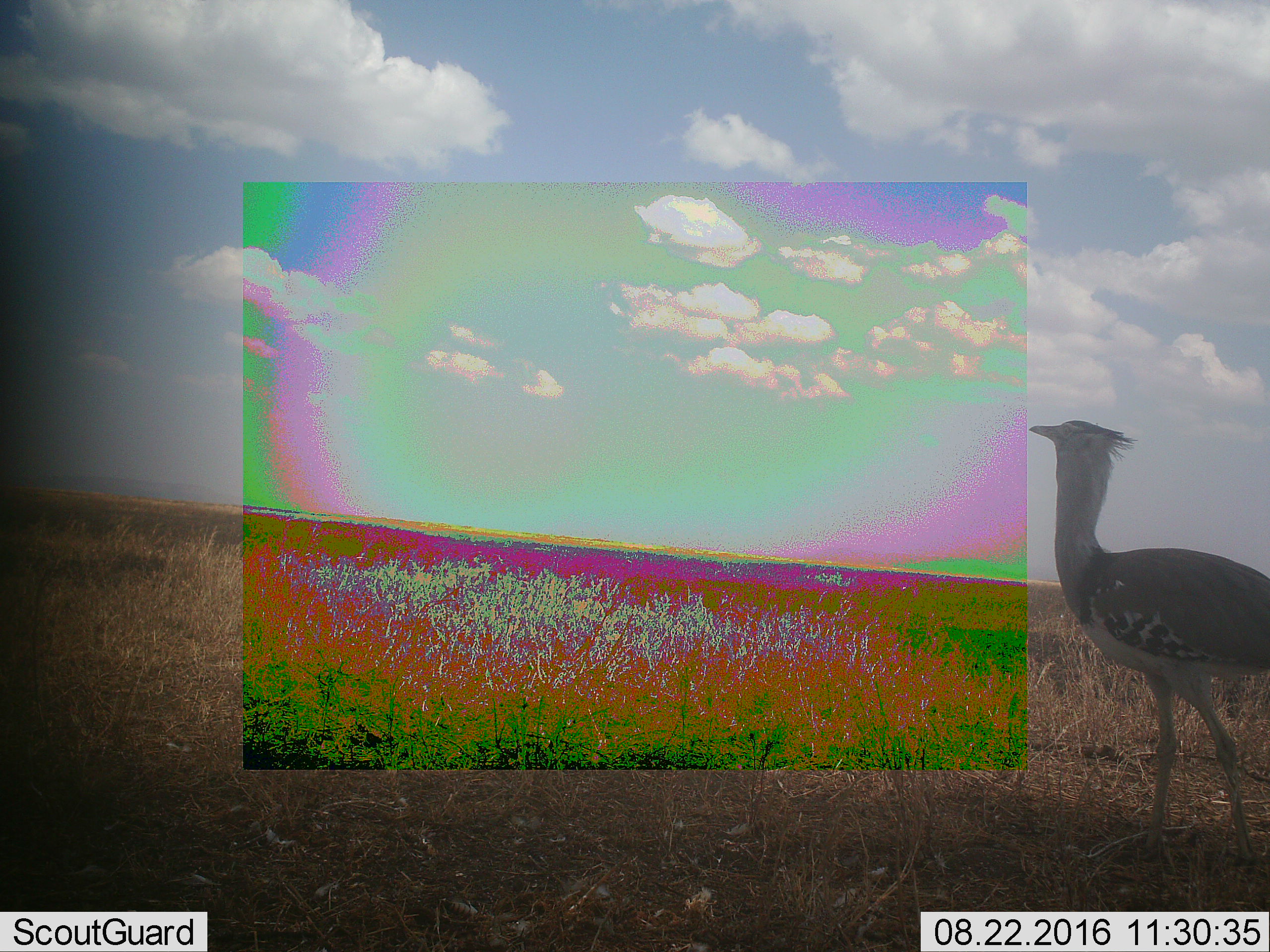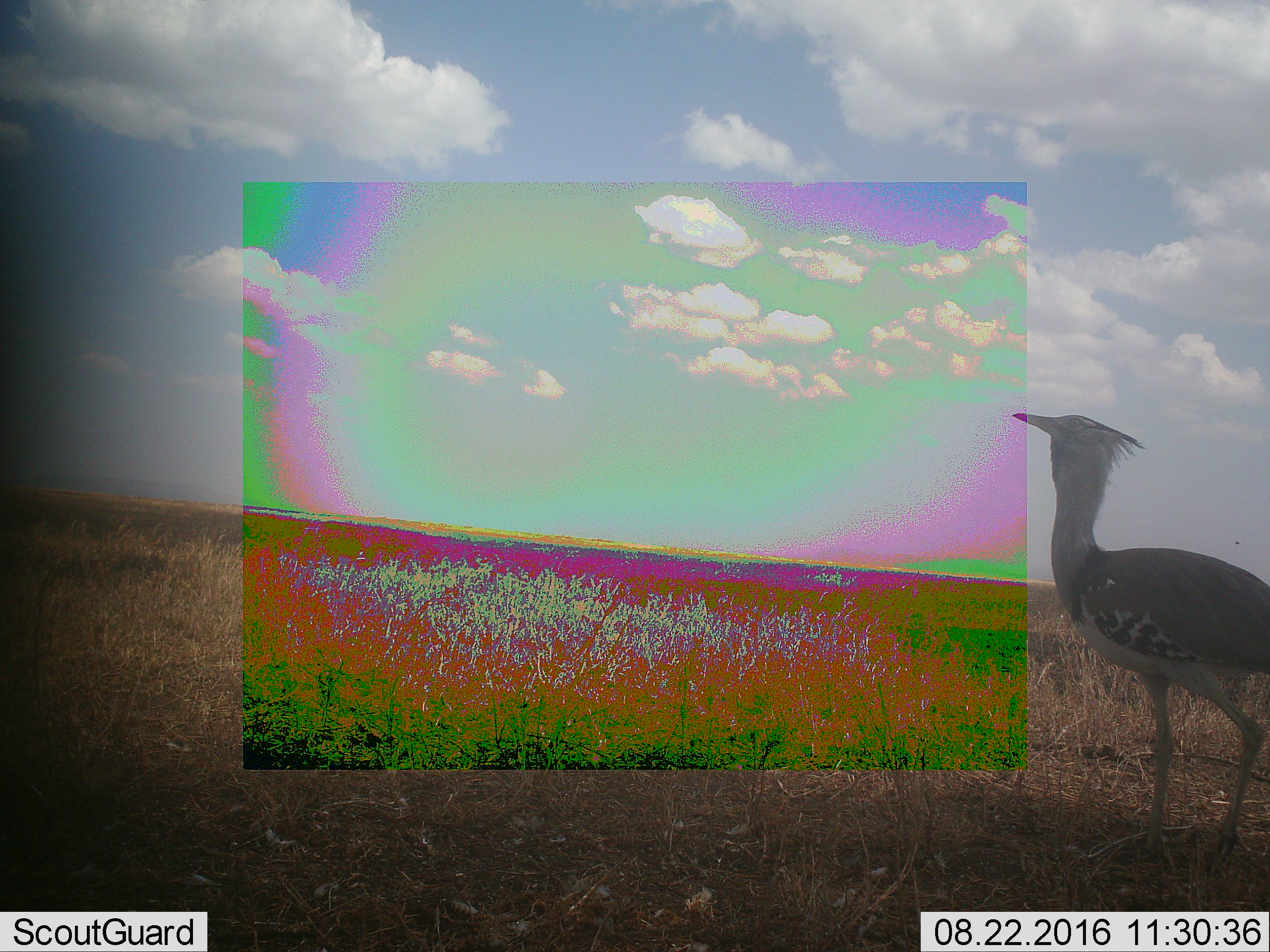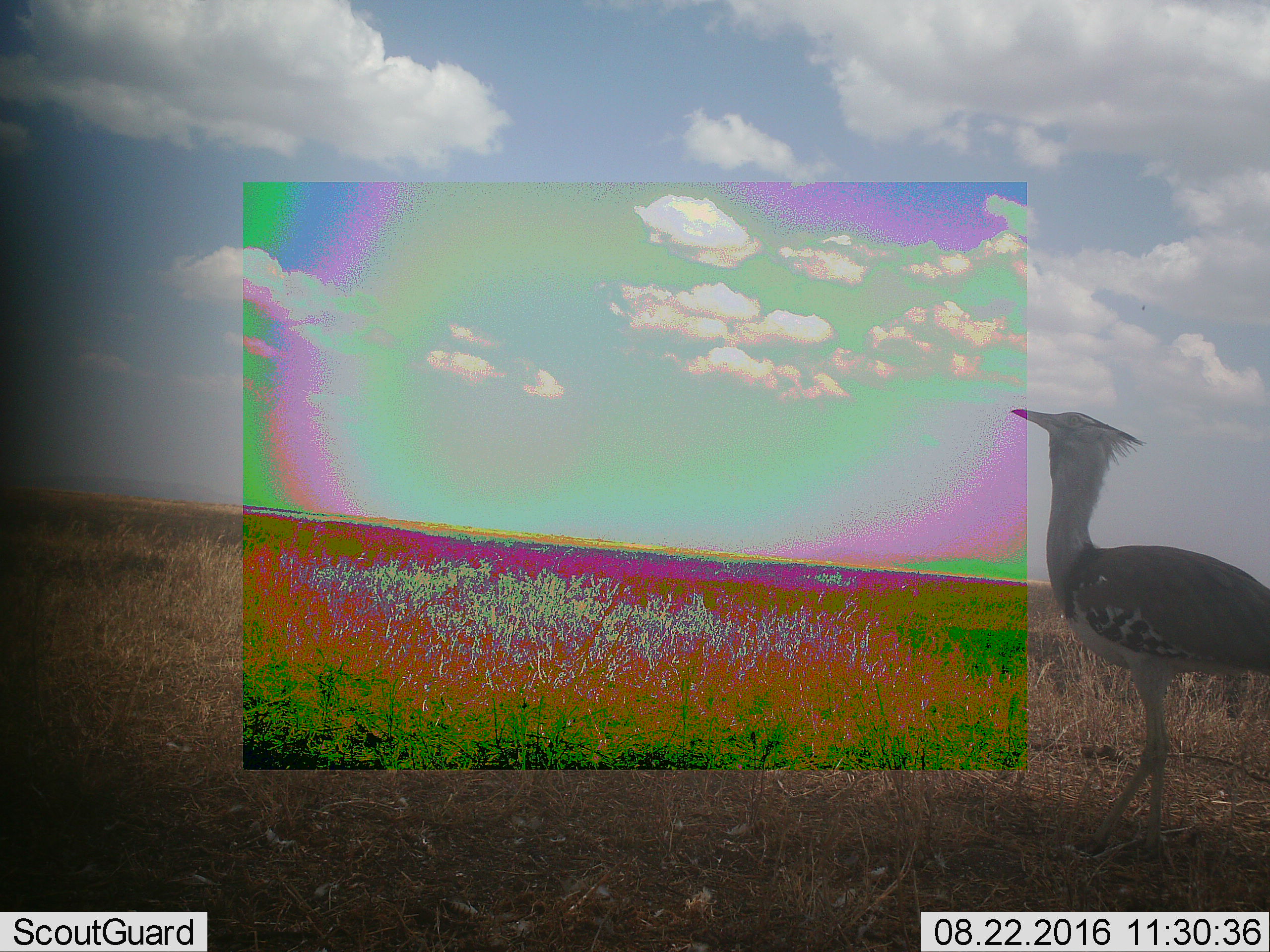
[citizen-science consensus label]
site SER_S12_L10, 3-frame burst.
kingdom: Animalia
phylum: Chordata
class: Aves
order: Otidiformes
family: Otididae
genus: Ardeotis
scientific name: Ardeotis kori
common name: kori bustard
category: bustardkori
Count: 1.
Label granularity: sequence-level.